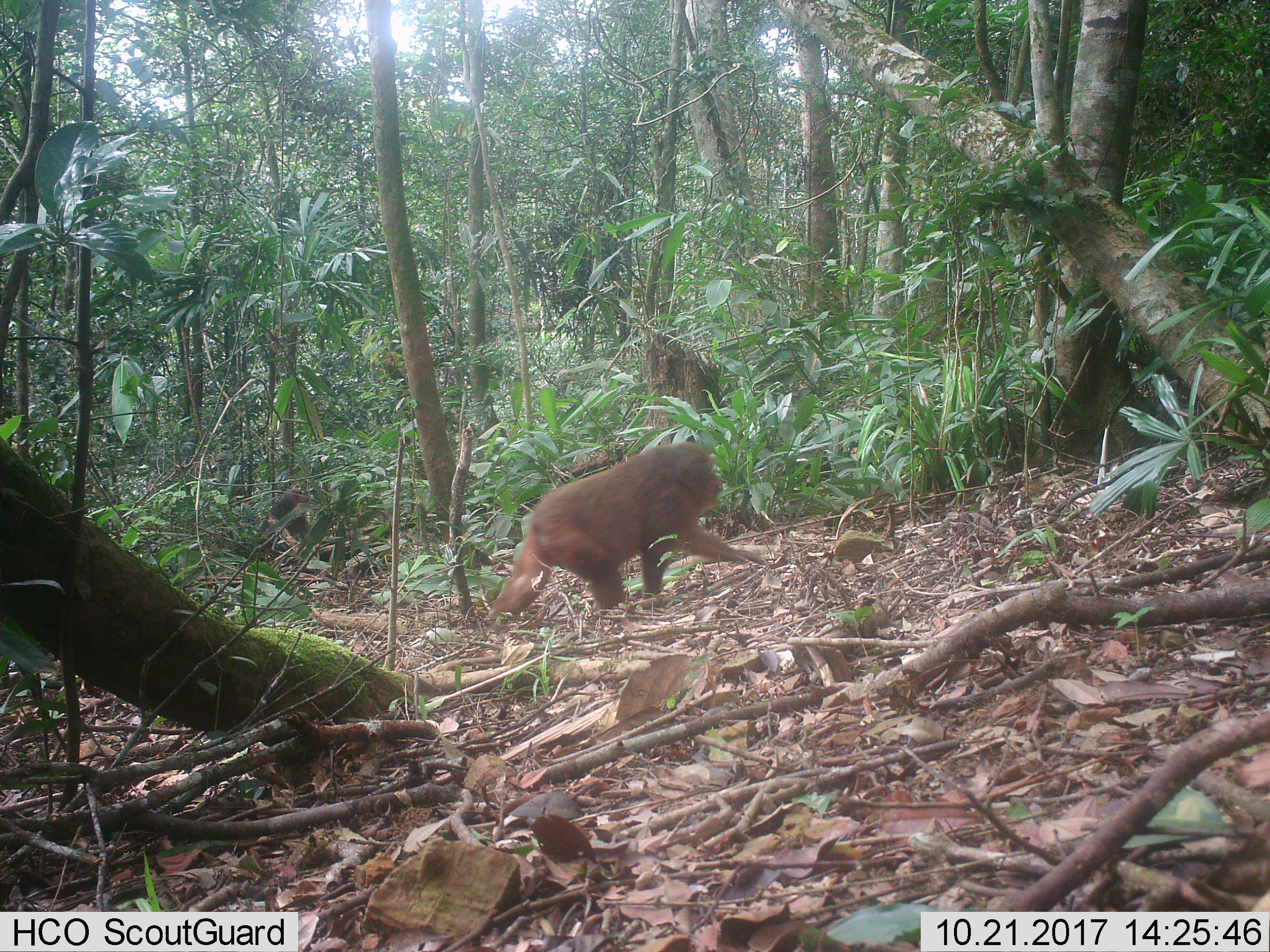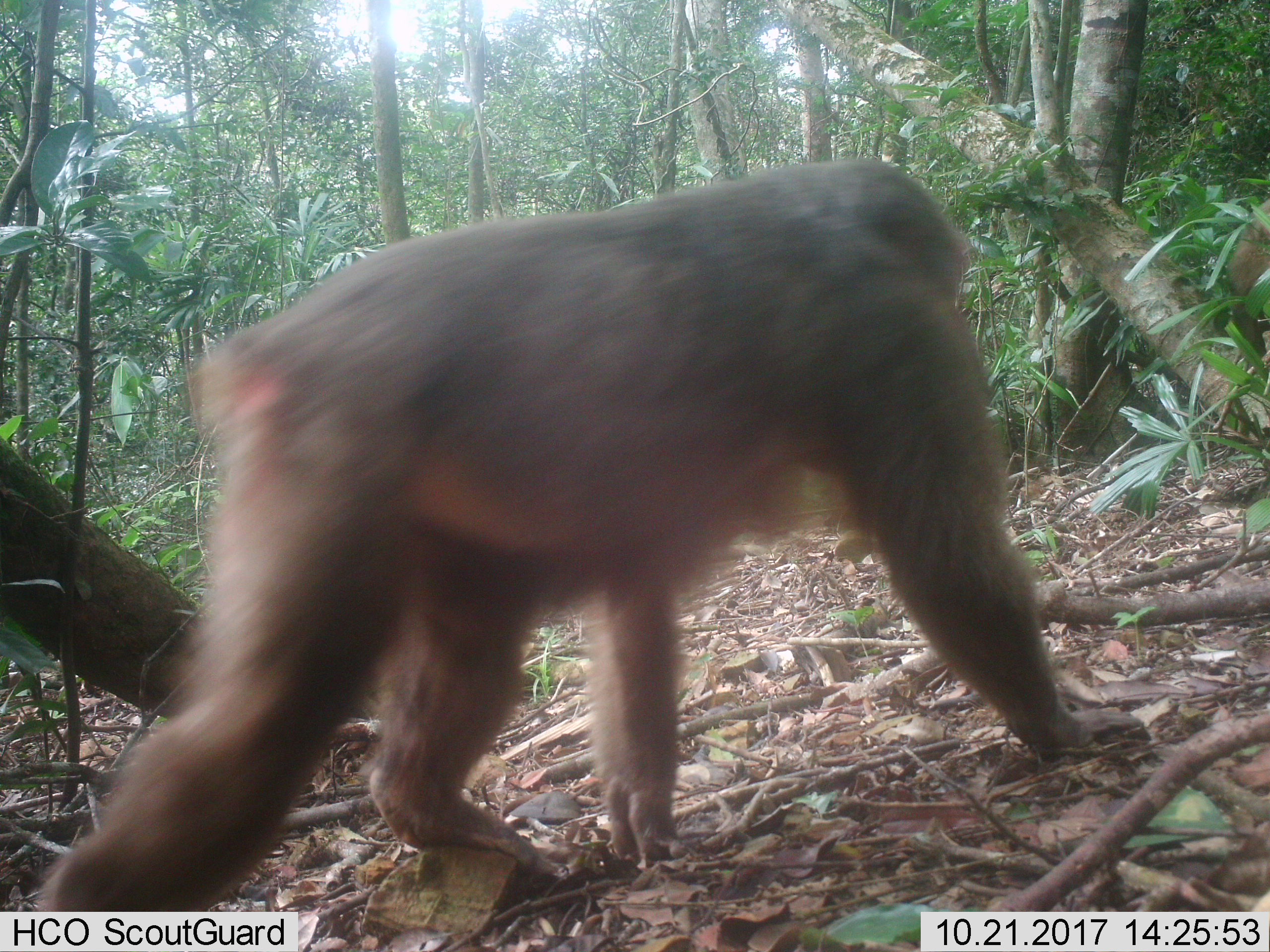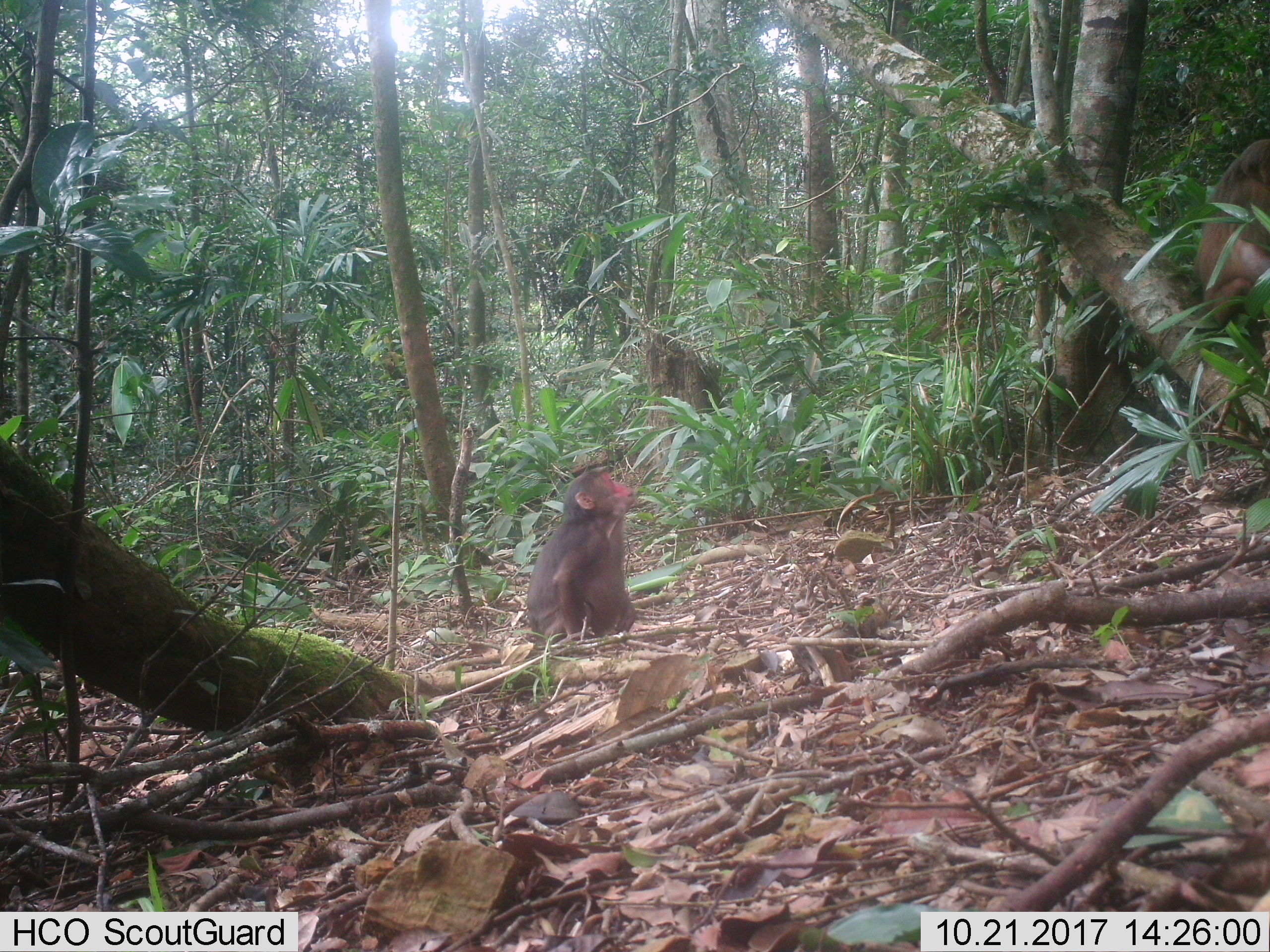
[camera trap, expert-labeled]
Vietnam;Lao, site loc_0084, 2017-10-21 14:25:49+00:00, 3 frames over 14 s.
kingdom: Animalia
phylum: Chordata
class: Mammalia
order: Primates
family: Cercopithecidae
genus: Macaca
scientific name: Macaca arctoides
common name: stump-tailed macaque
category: stump tailed macaque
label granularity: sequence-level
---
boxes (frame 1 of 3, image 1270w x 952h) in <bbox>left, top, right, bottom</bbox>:
stump tailed macaque: <bbox>489, 440, 769, 620</bbox>; <bbox>258, 488, 314, 538</bbox>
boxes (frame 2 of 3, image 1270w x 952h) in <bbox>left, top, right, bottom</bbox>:
stump tailed macaque: <bbox>28, 155, 1146, 948</bbox>; <bbox>1227, 197, 1270, 373</bbox>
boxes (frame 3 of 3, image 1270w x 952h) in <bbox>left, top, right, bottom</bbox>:
stump tailed macaque: <bbox>525, 467, 637, 645</bbox>; <bbox>1194, 138, 1270, 328</bbox>